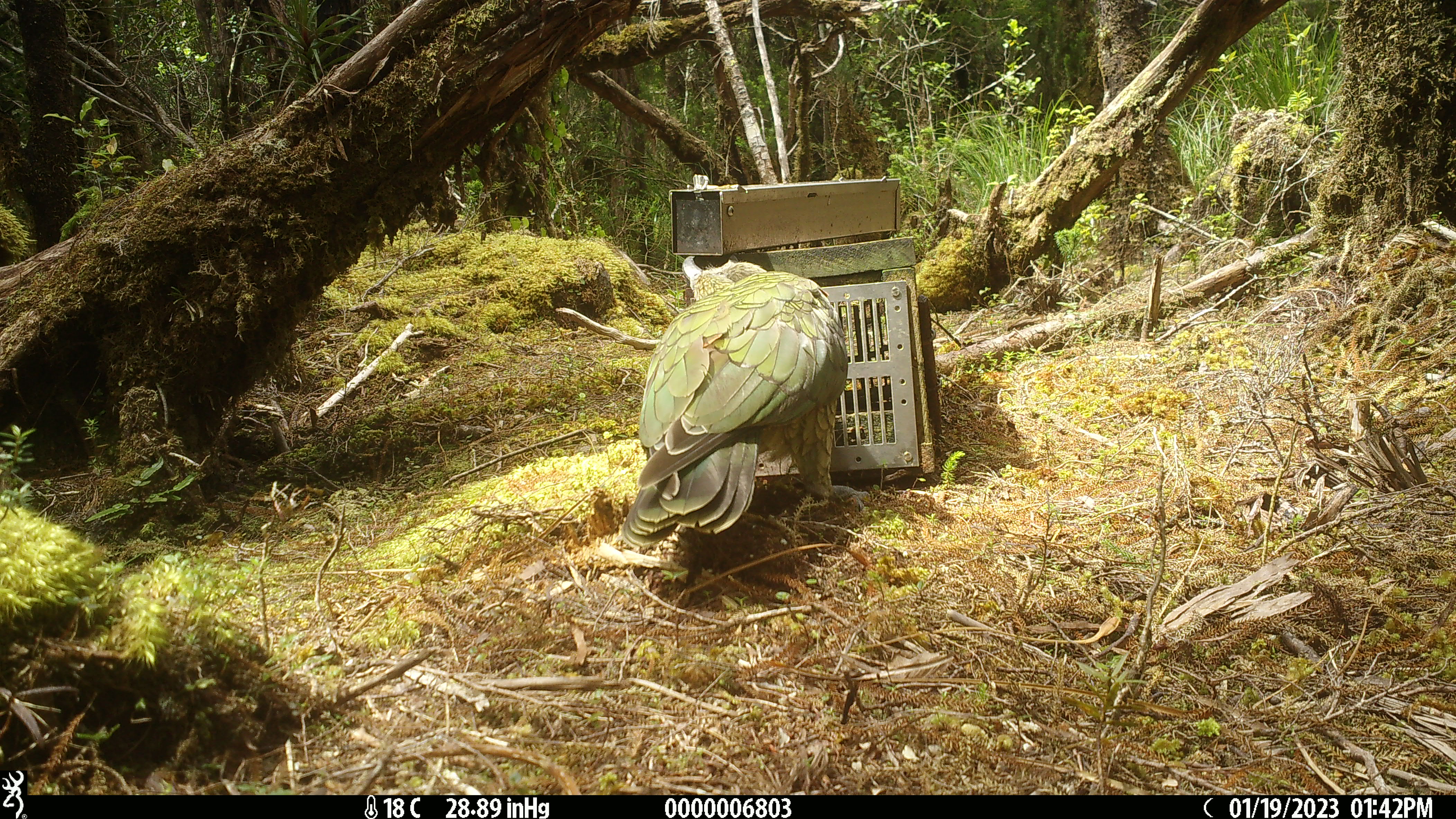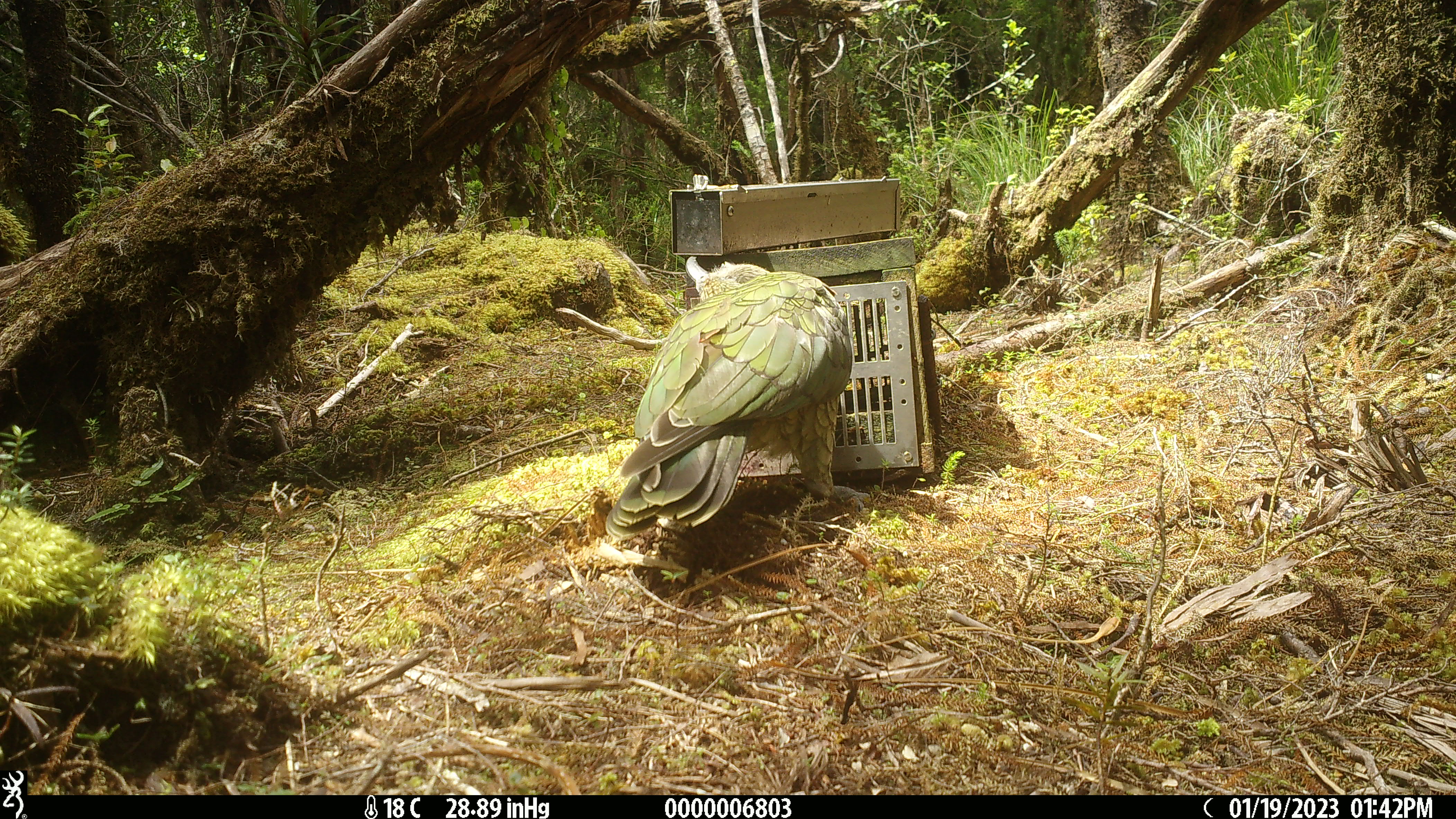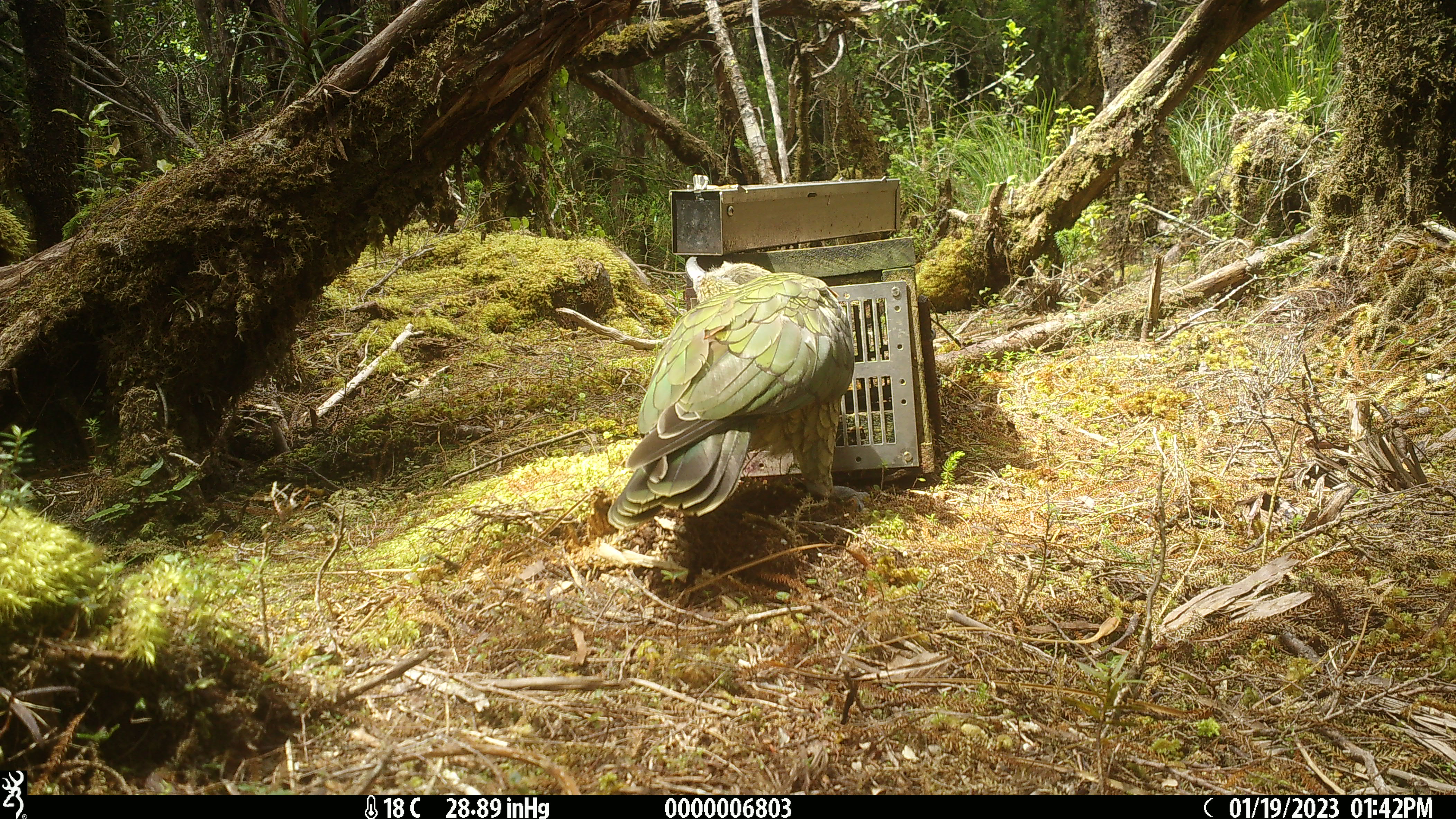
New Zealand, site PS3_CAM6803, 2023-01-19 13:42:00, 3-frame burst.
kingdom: Animalia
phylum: Chordata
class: Aves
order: Psittaciformes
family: Strigopidae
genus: Nestor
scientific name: Nestor notabilis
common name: kea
Kea (Nestor notabilis).